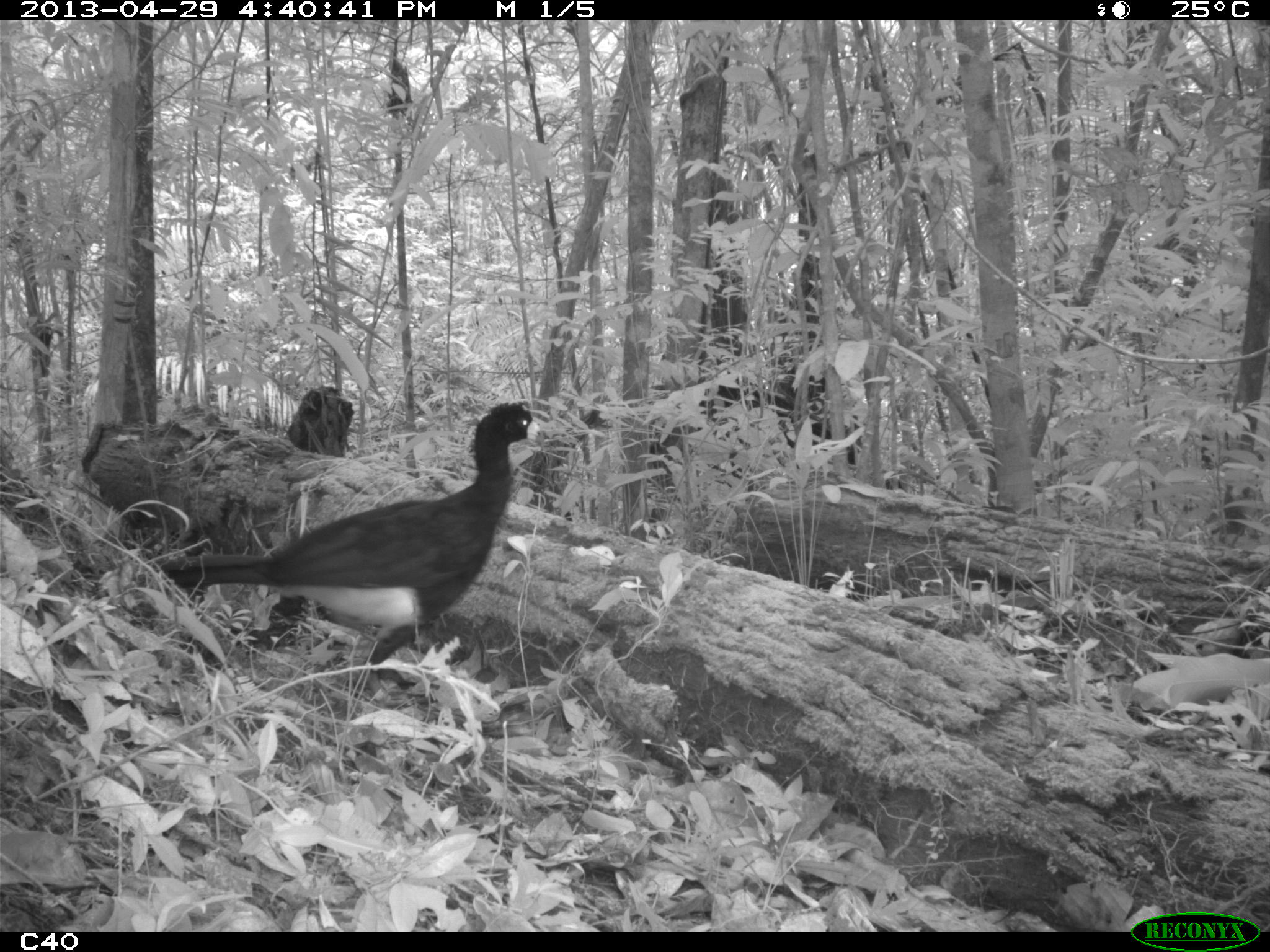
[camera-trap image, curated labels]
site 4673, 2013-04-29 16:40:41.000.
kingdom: Animalia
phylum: Chordata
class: Aves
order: Galliformes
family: Cracidae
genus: Crax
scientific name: Crax alector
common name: black curassow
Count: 1.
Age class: adult.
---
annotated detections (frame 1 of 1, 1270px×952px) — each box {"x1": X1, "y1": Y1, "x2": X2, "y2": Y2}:
crax alector: {"x1": 162, "y1": 402, "x2": 544, "y2": 711}